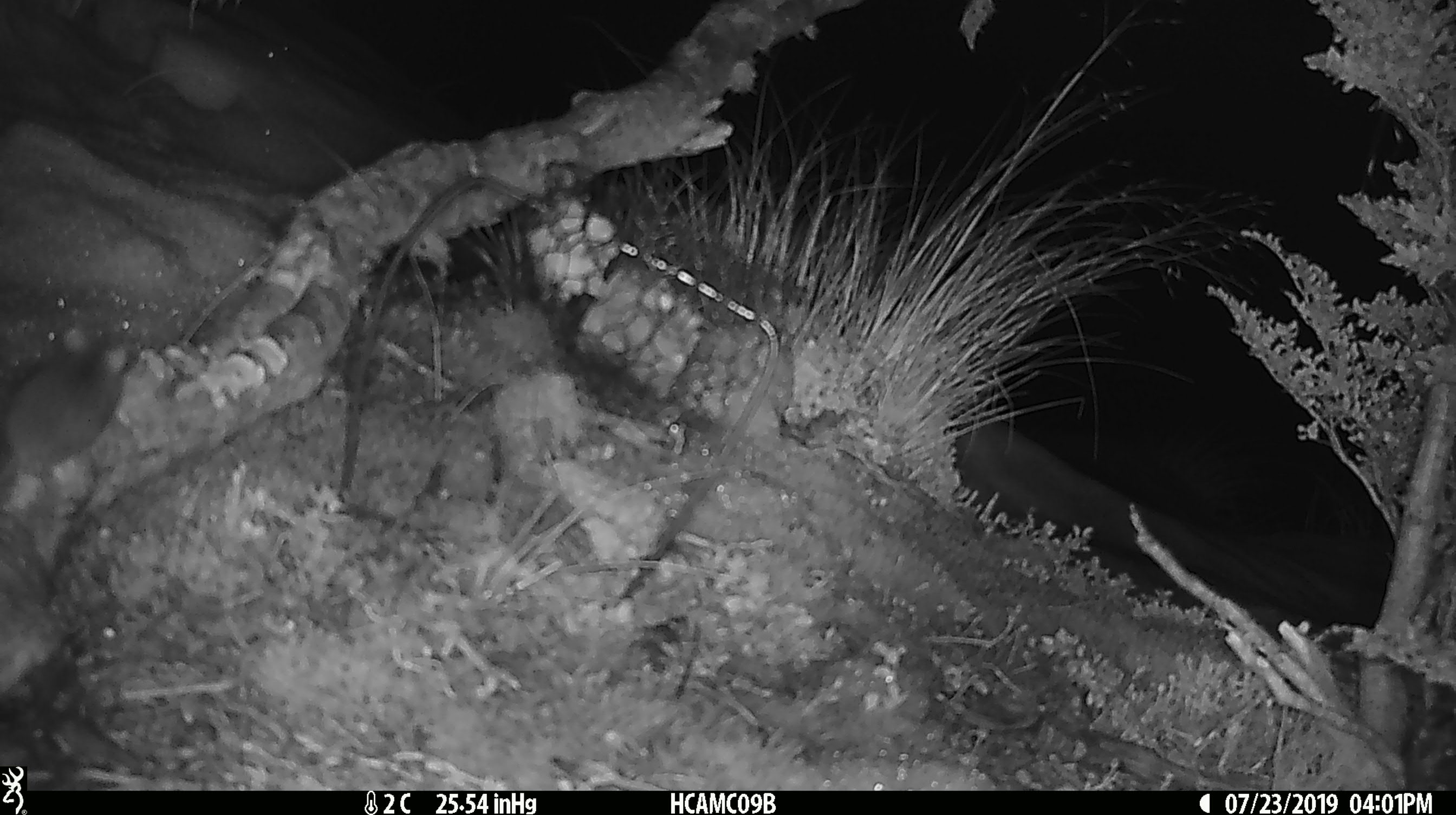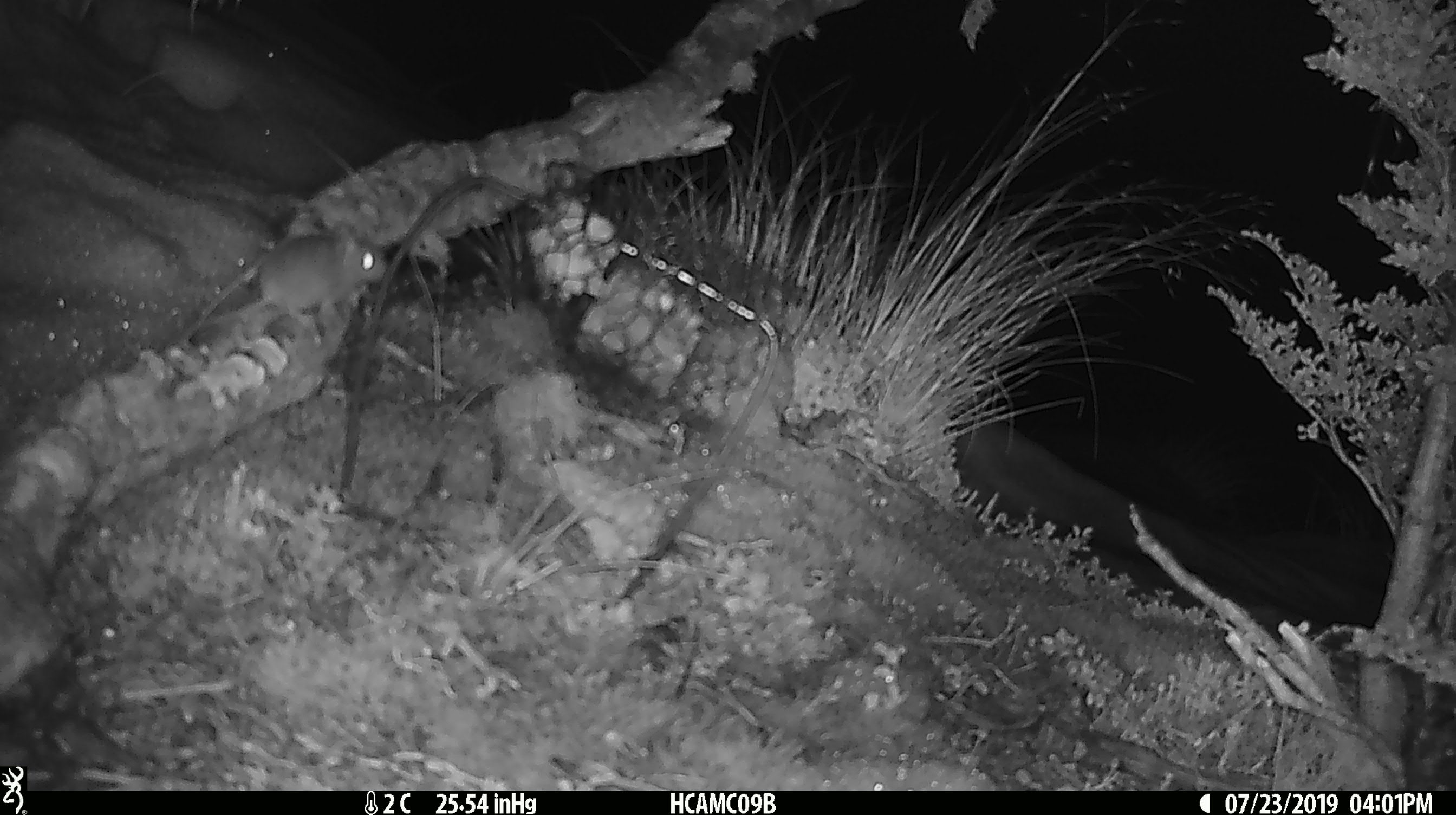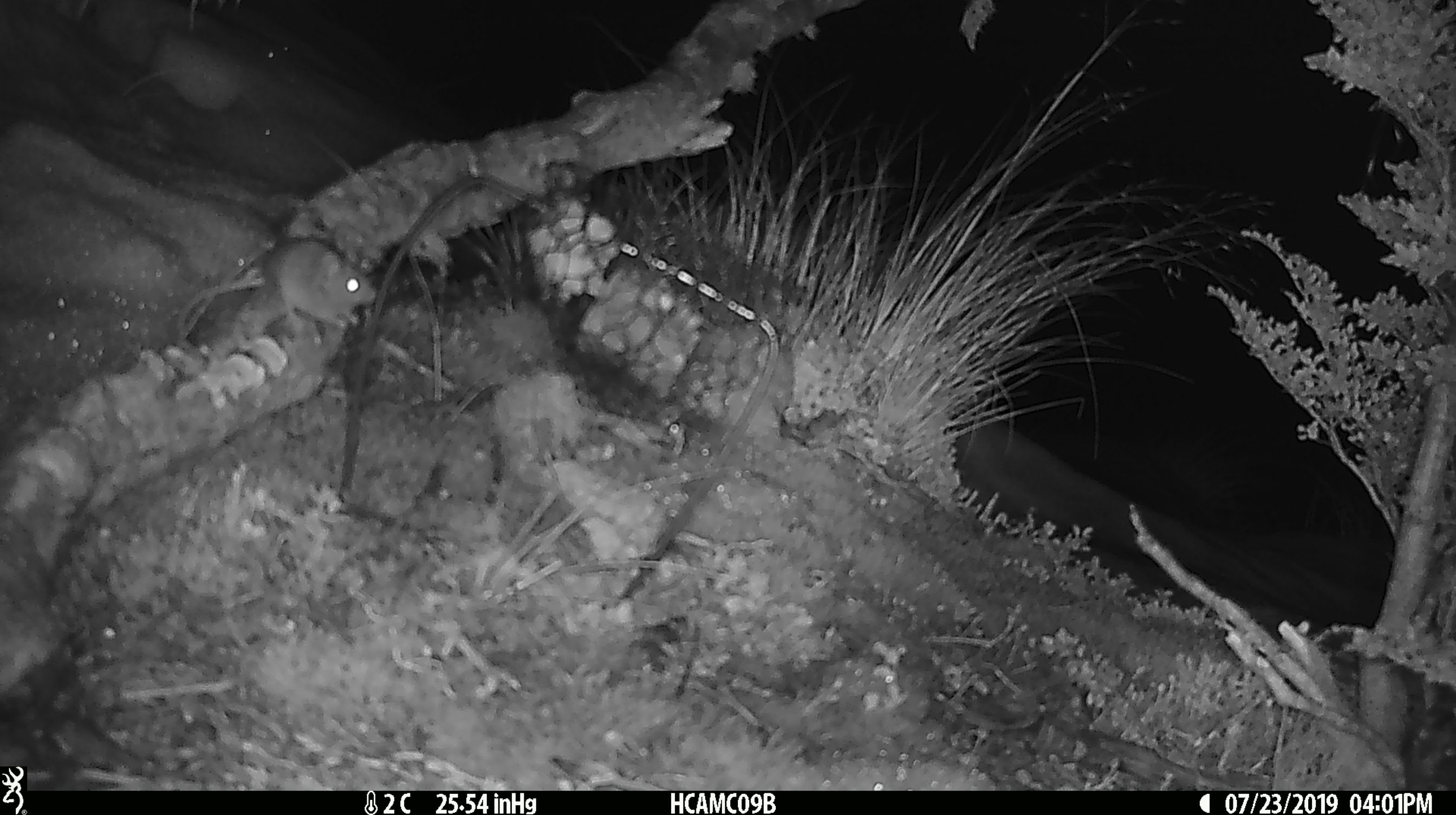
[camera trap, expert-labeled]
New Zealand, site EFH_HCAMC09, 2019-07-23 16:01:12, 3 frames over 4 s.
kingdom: Animalia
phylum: Chordata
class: Mammalia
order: Rodentia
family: Muridae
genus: Mus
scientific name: Mus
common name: mouse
Mouse (Mus).